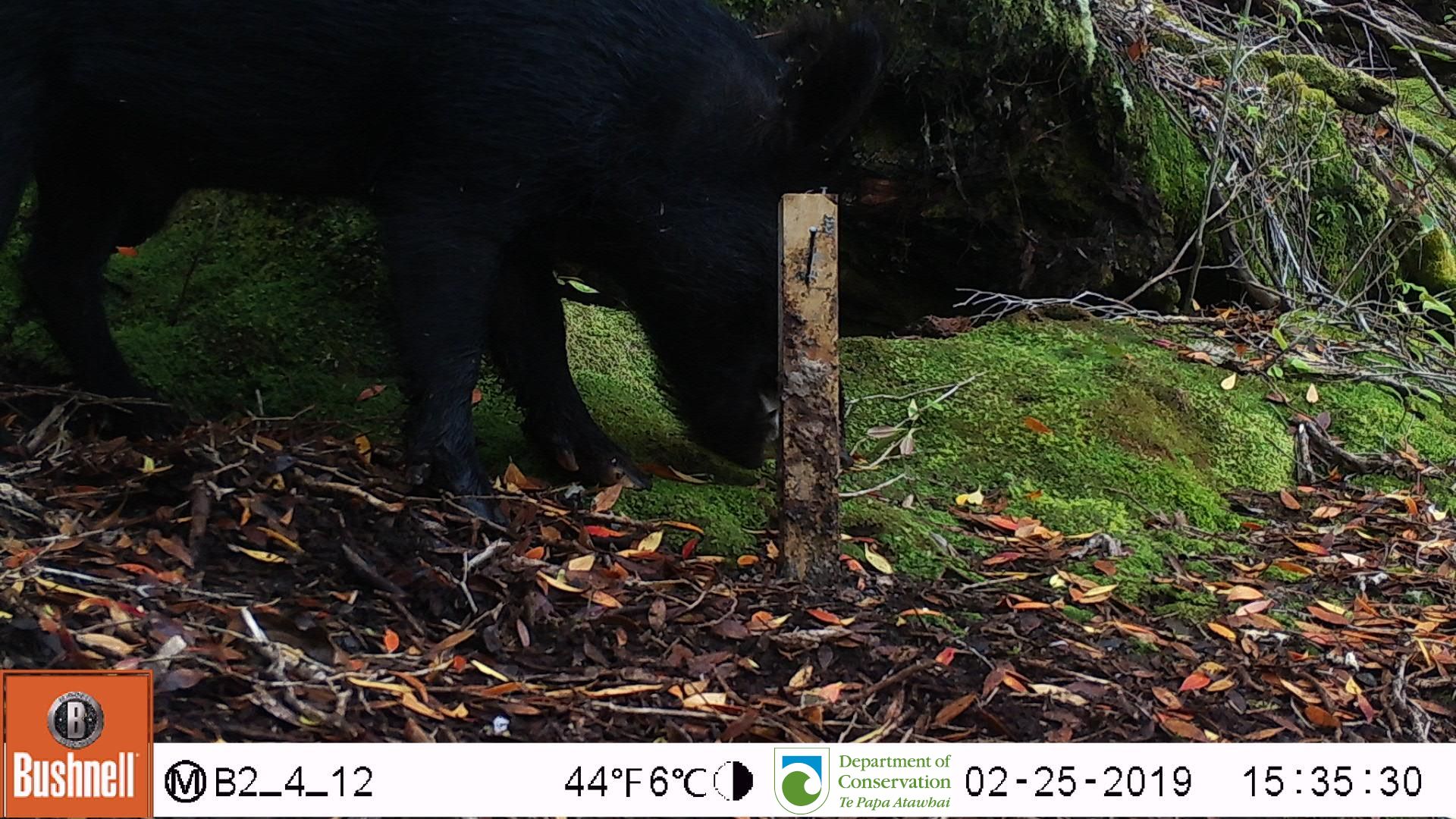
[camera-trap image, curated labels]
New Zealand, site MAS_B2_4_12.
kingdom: Animalia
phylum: Chordata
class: Mammalia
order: Artiodactyla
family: Suidae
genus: Sus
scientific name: Sus scrofa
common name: pig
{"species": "pig (Sus scrofa)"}